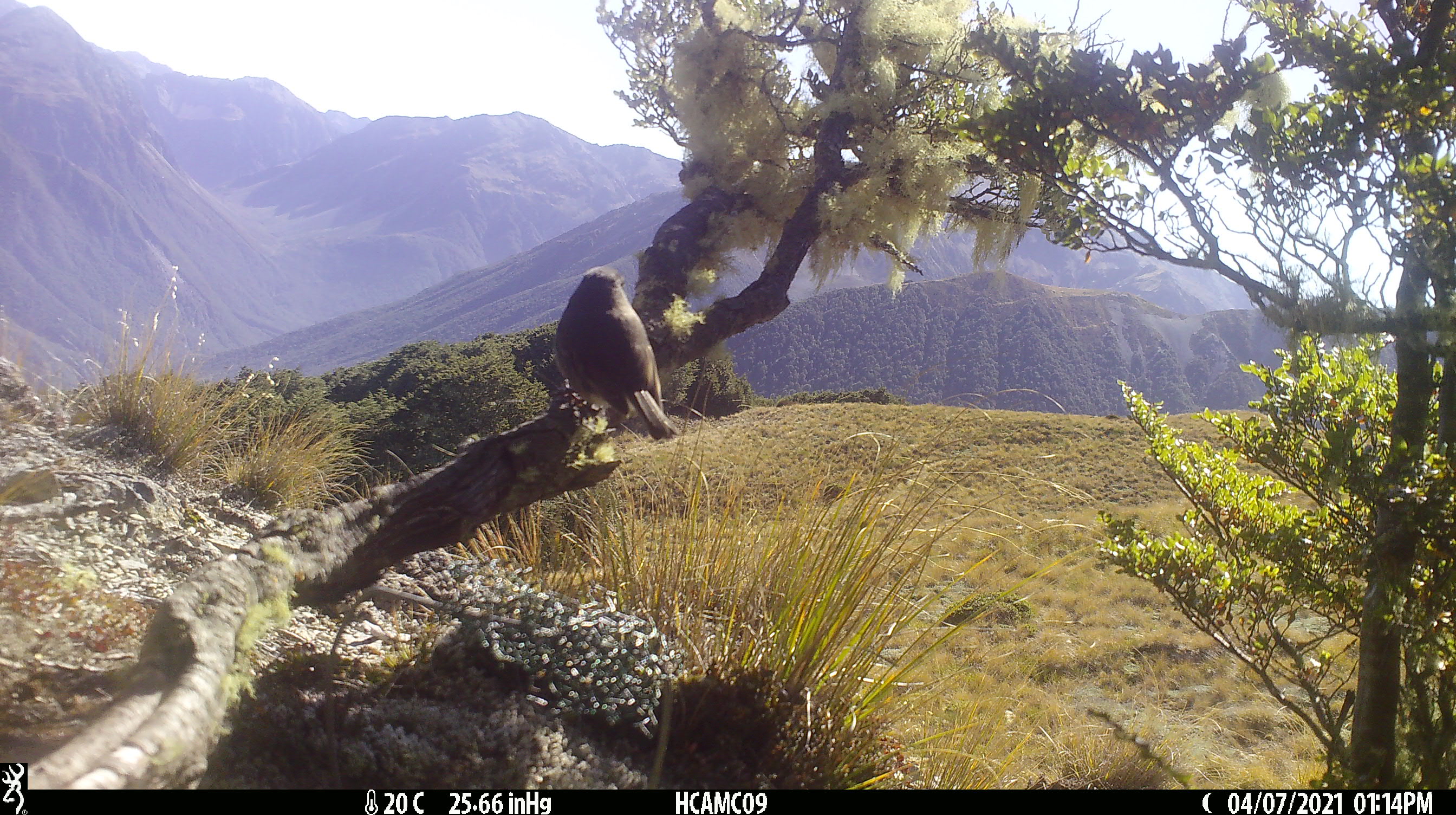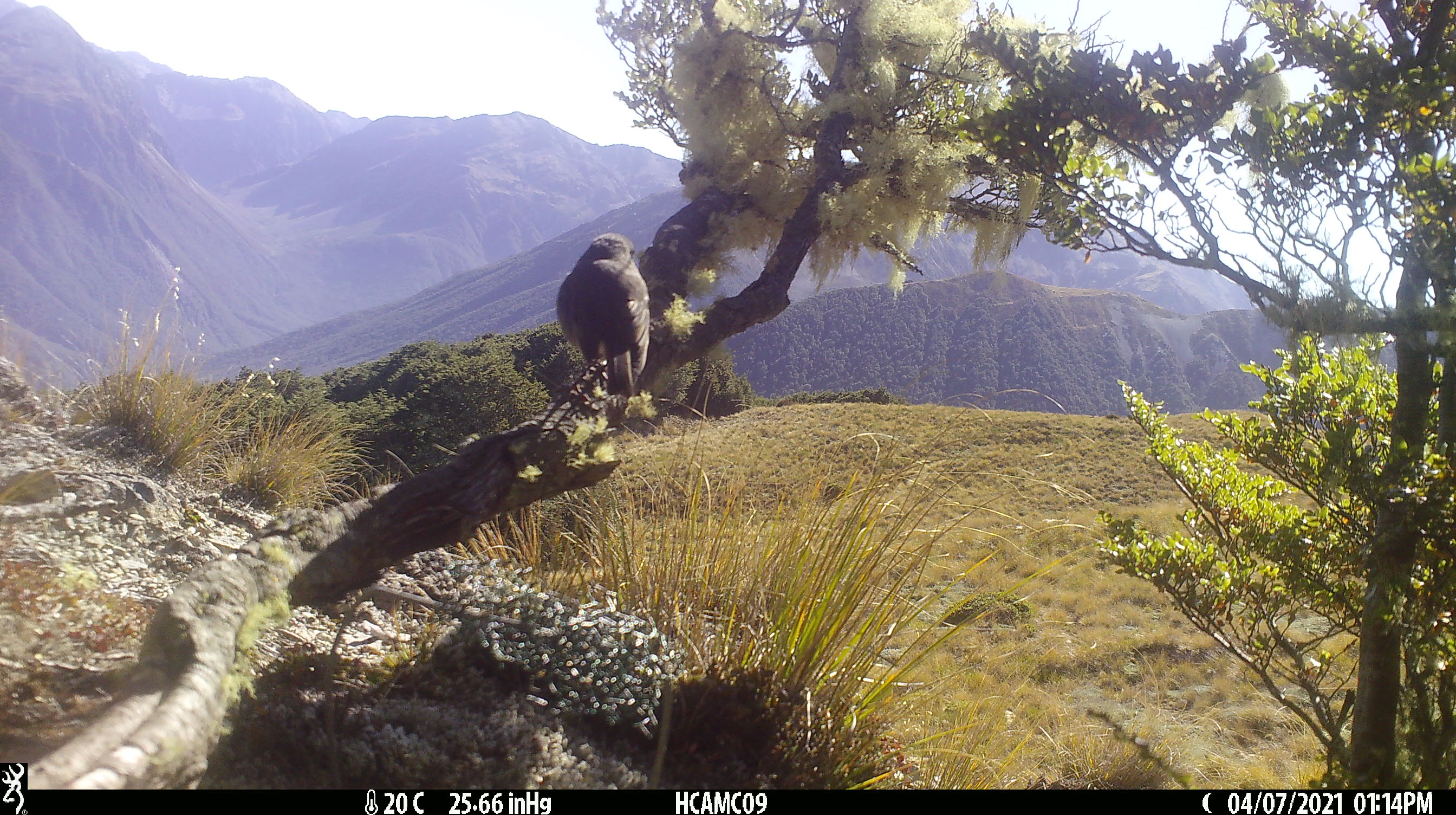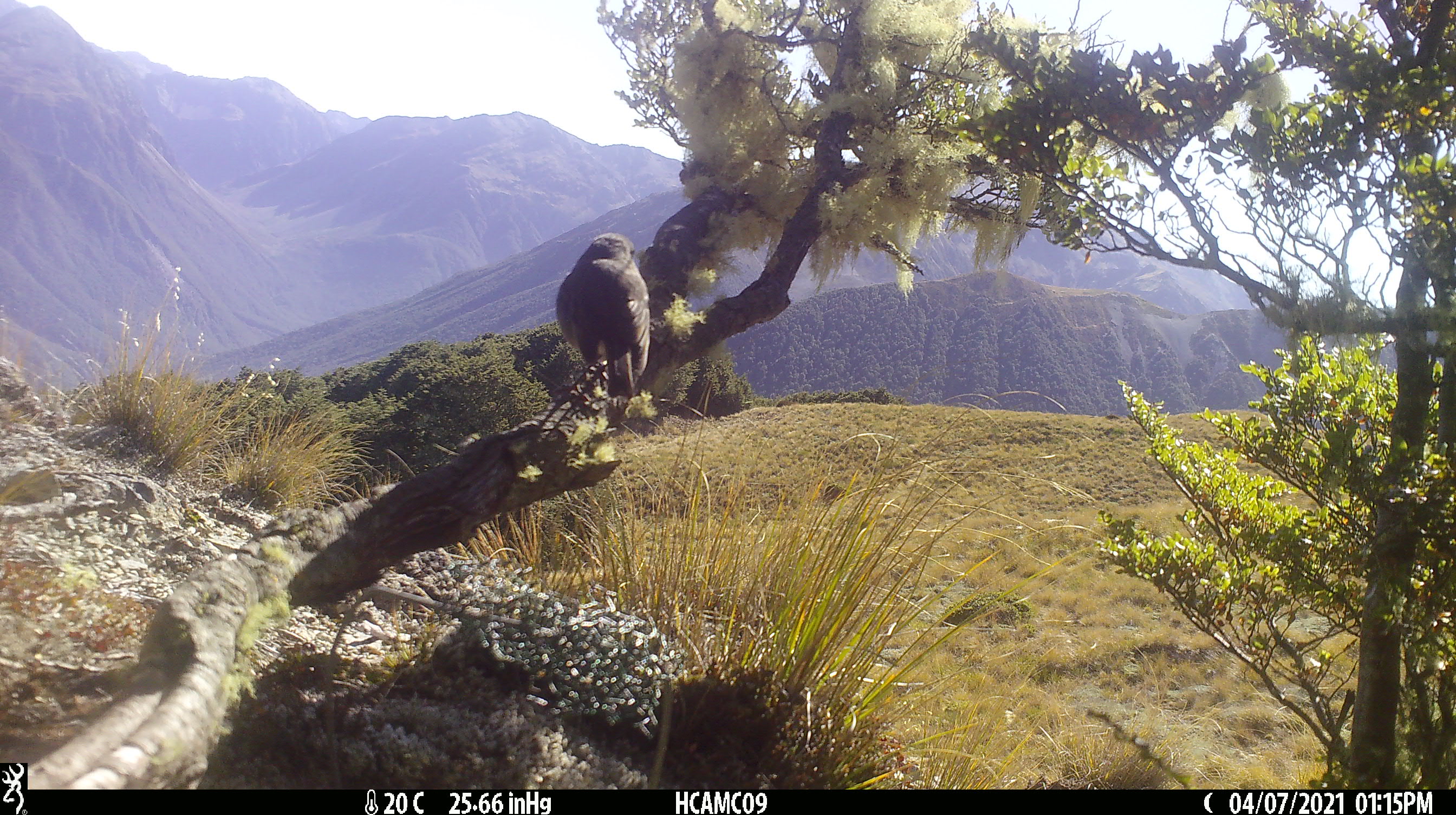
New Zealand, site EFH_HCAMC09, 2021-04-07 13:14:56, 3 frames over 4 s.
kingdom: Animalia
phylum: Chordata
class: Aves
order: Passeriformes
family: Petroicidae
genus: Petroica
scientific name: Petroica australis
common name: new zealand robin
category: robin